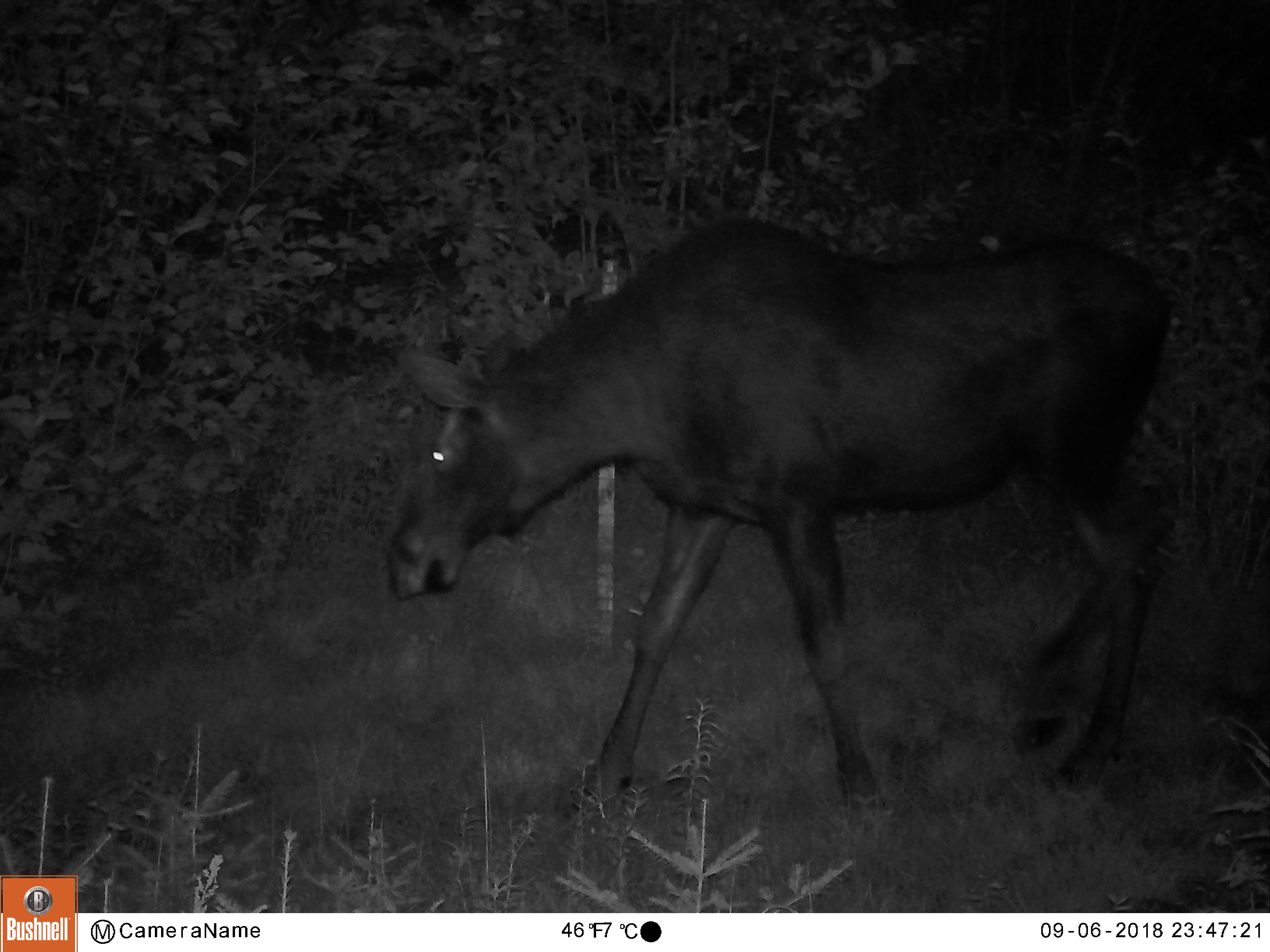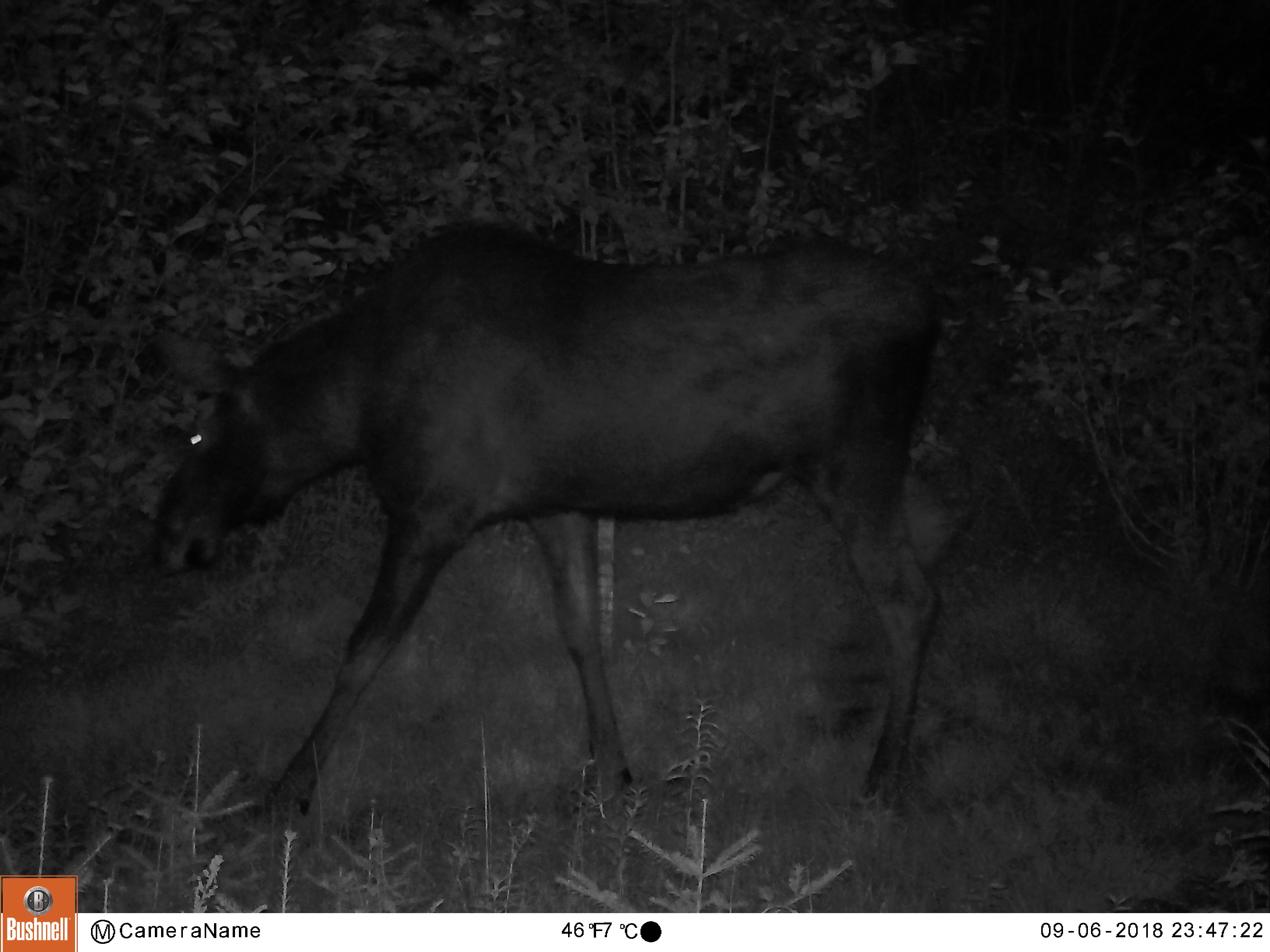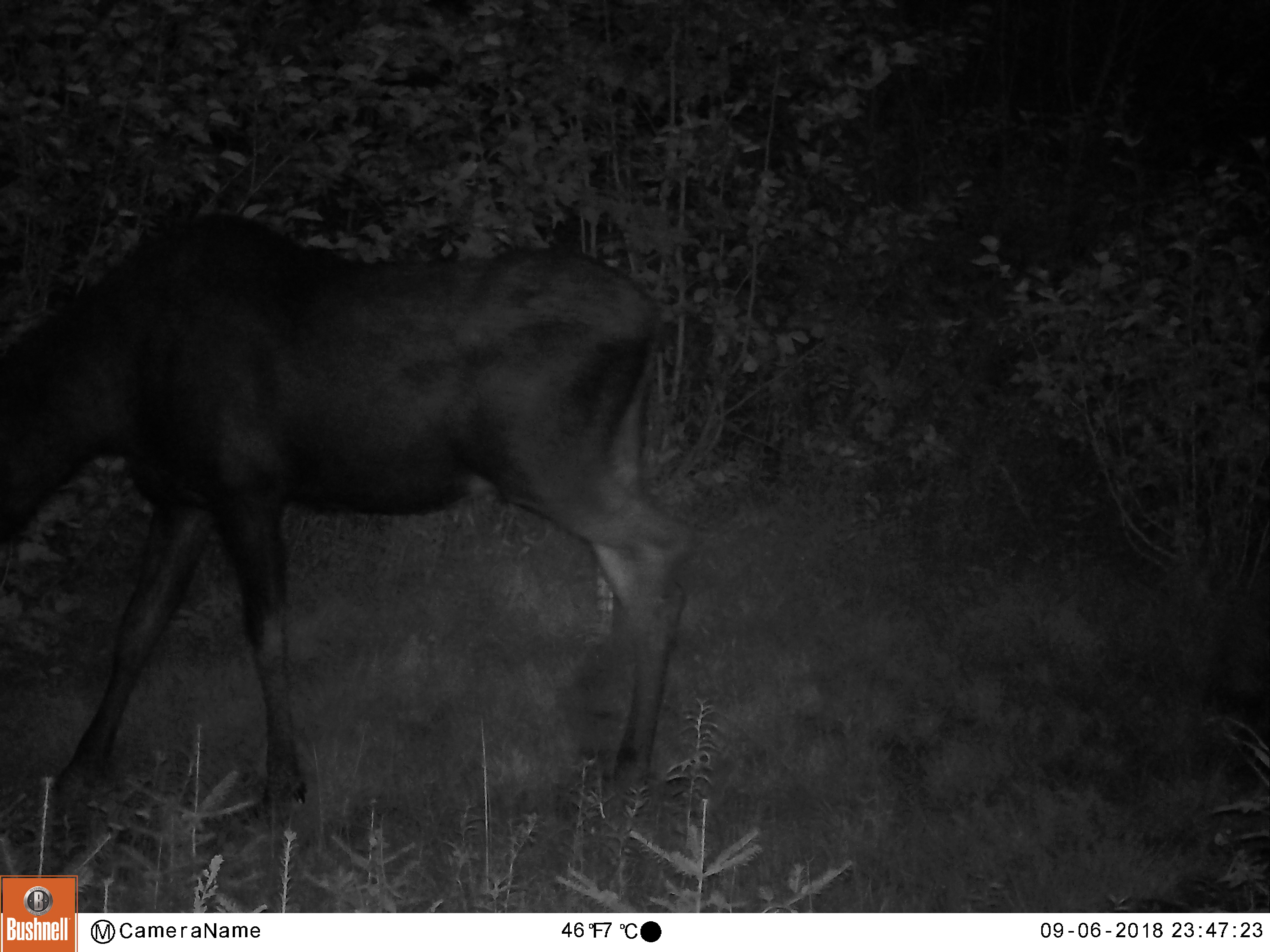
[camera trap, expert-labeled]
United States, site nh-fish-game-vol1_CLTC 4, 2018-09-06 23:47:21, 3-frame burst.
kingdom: Animalia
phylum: Chordata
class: Mammalia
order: Artiodactyla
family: Cervidae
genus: Alces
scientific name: Alces alces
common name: moose